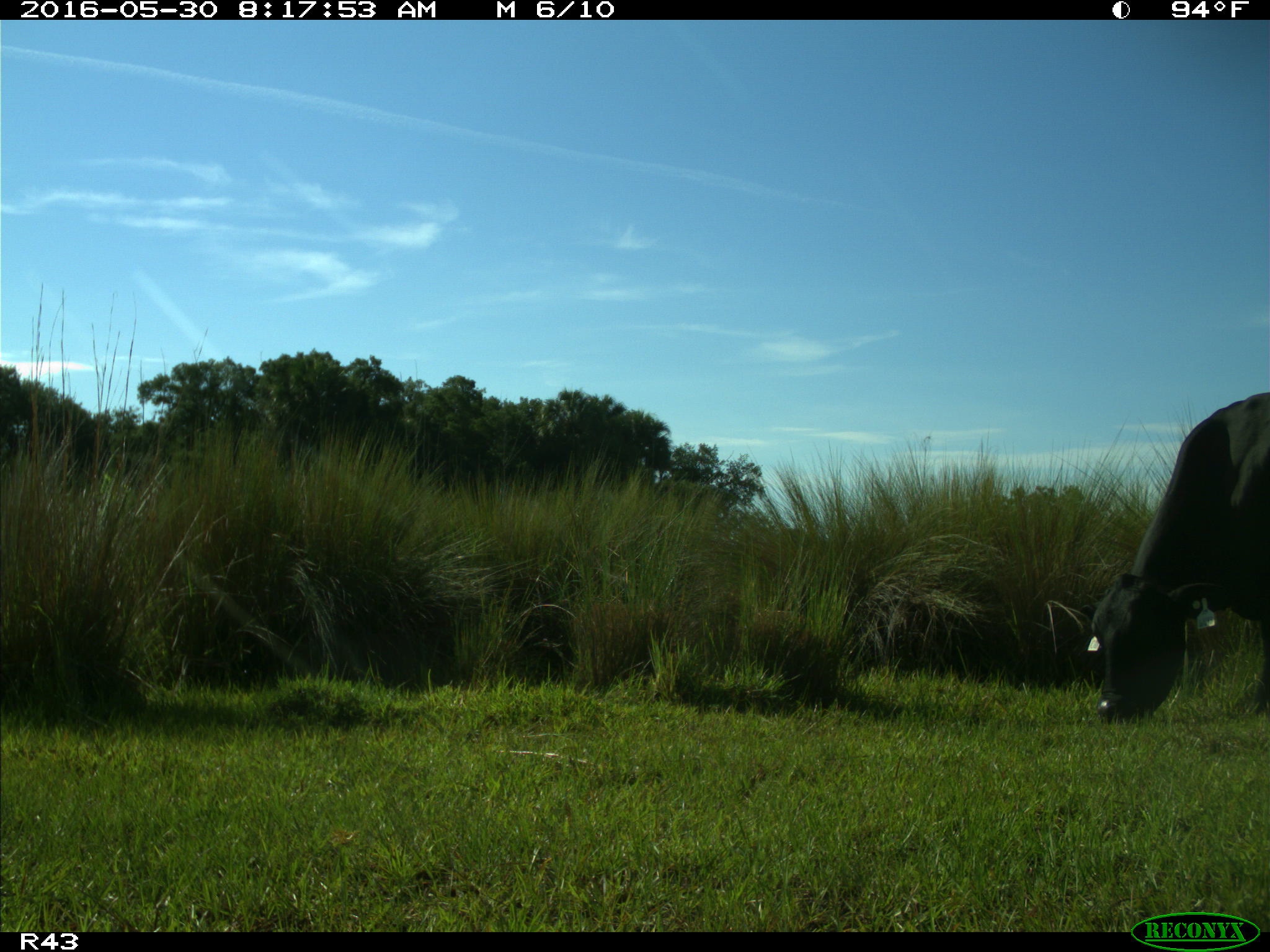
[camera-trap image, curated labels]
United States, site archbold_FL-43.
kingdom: Animalia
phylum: Chordata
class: Mammalia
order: Artiodactyla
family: Bovidae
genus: Bos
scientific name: Bos taurus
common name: domestic cow